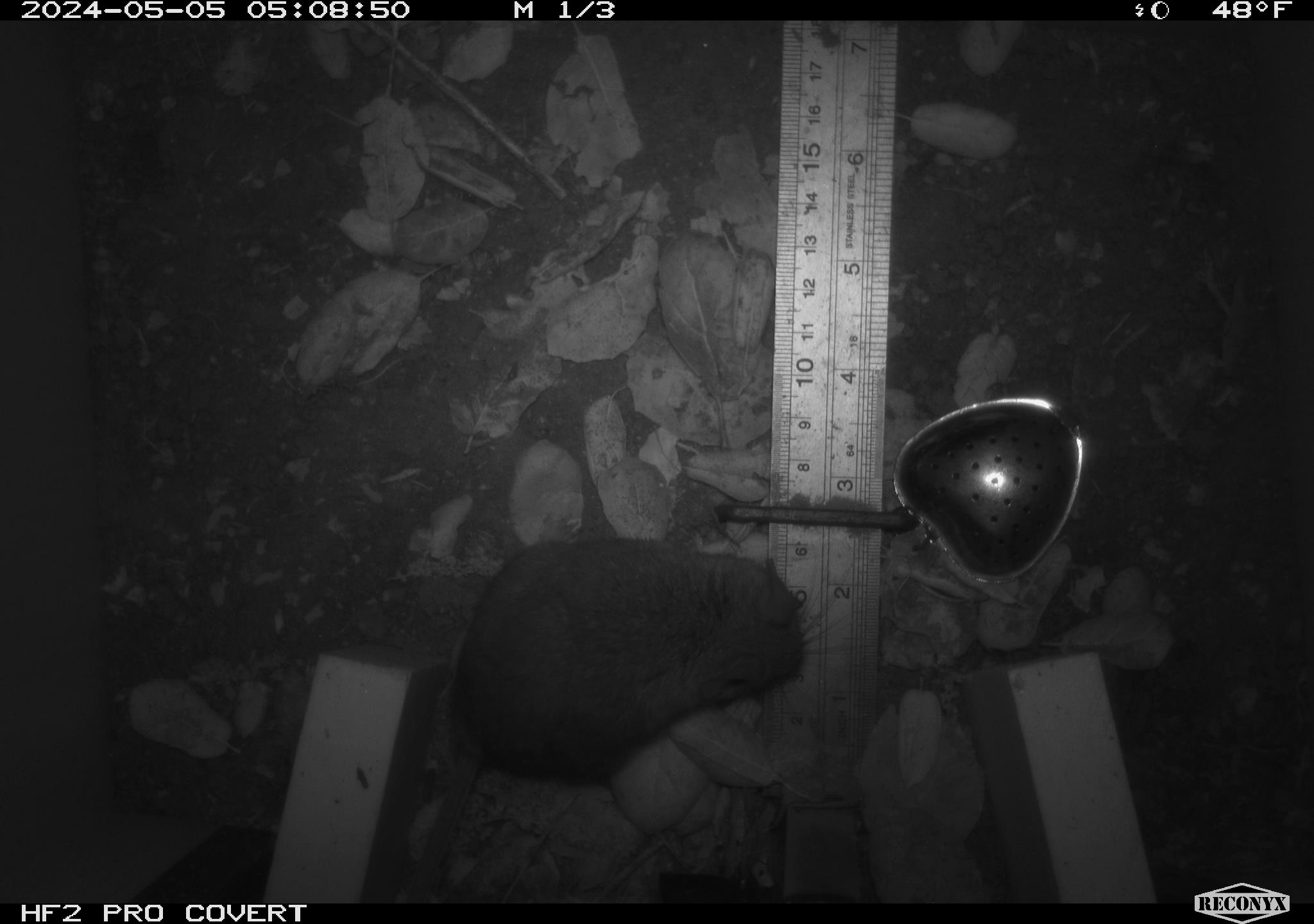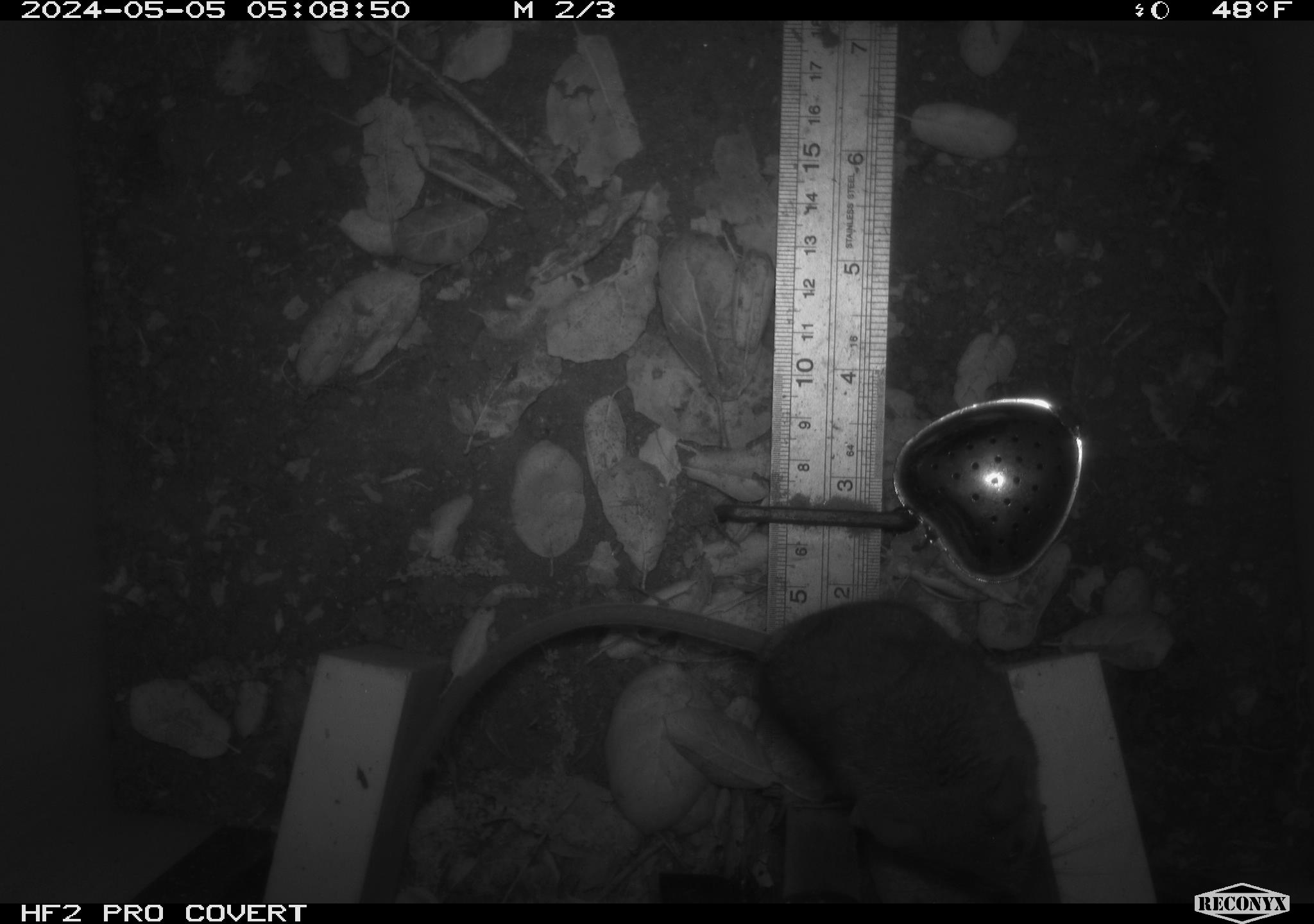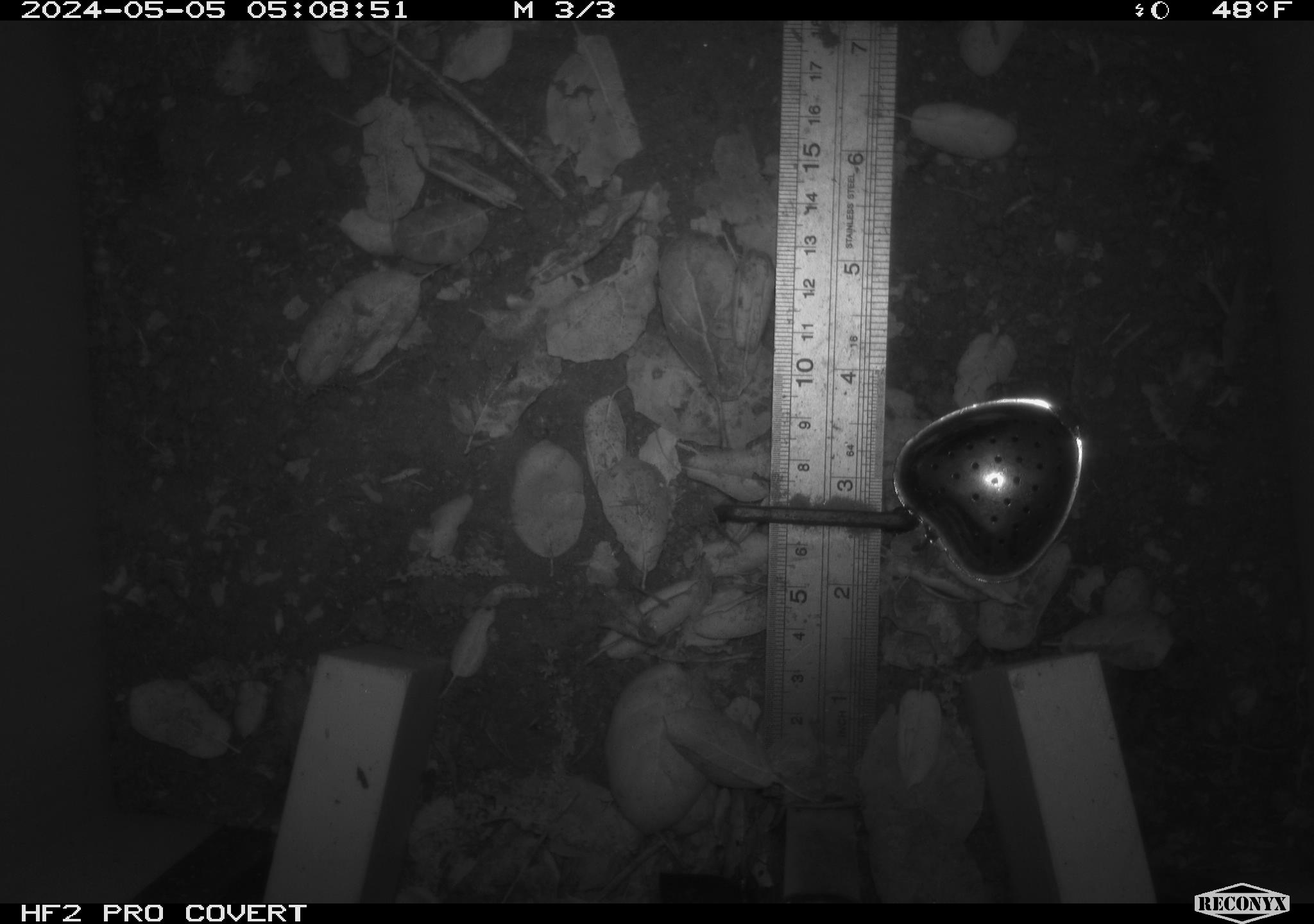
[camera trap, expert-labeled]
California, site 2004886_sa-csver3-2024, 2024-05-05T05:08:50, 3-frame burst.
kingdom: Animalia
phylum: Chordata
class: Mammalia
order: Rodentia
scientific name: Rodentia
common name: rodent